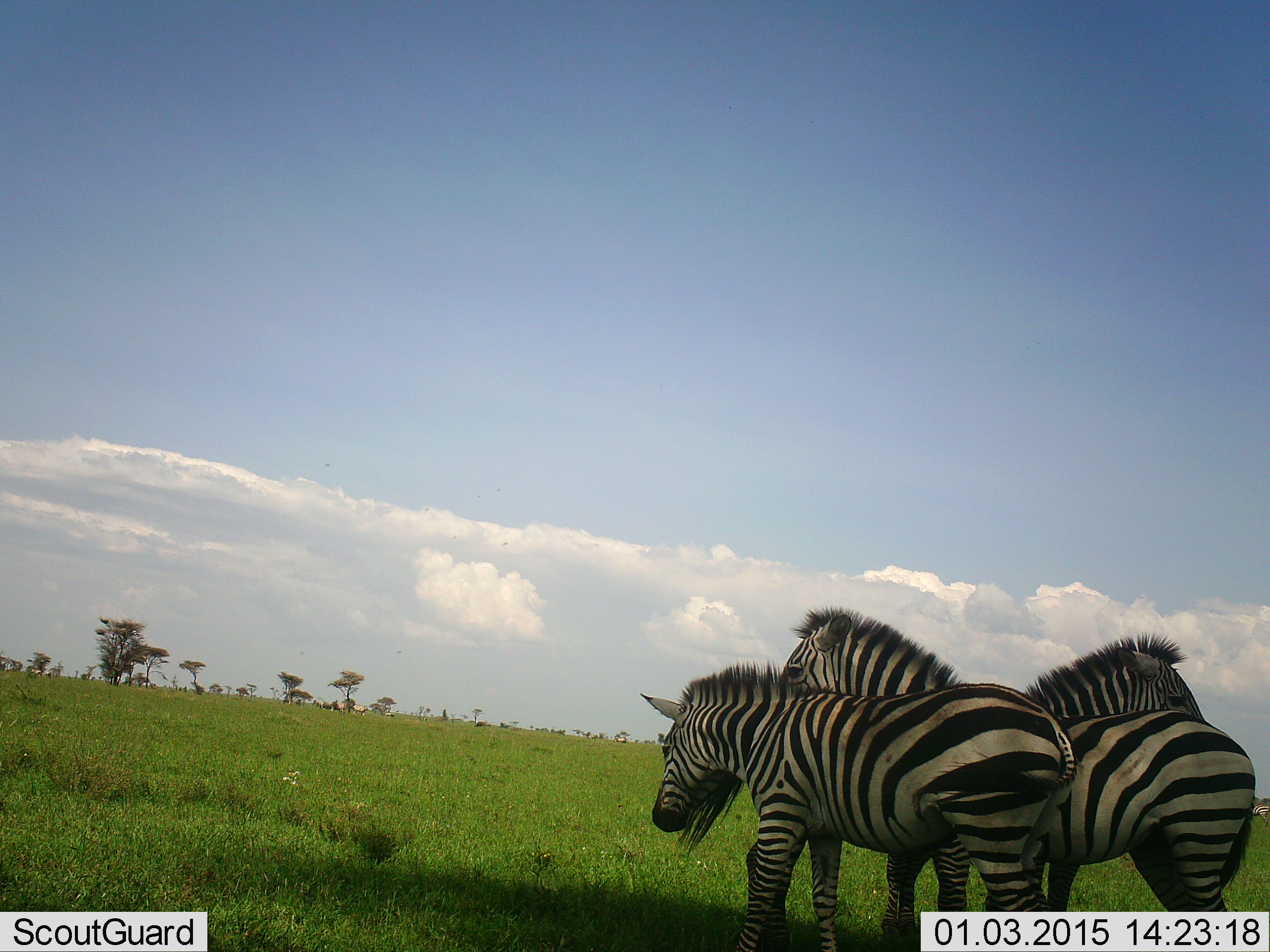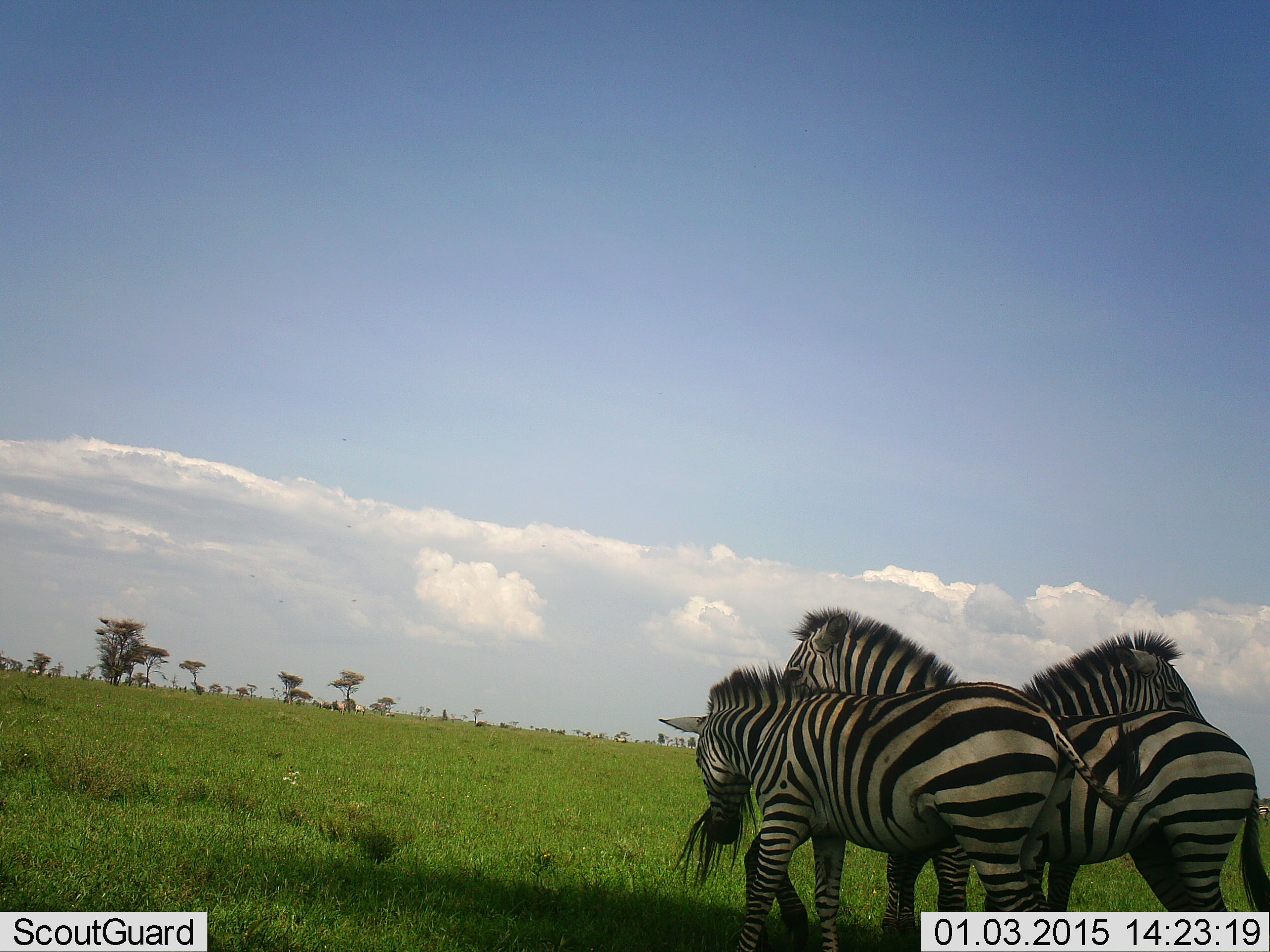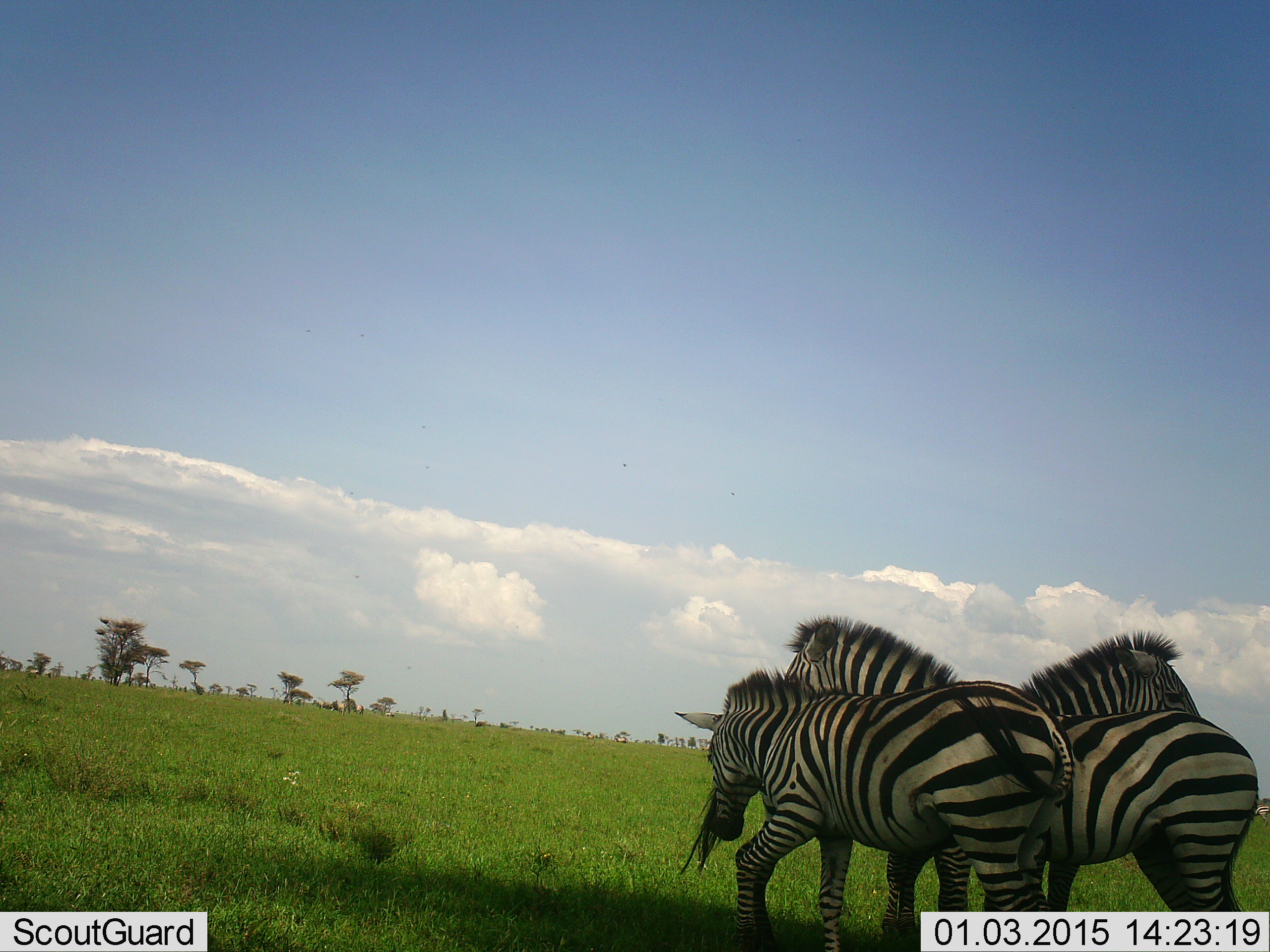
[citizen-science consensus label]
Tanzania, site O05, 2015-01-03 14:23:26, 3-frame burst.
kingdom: Animalia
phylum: Chordata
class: Mammalia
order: Perissodactyla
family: Equidae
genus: Equus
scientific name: Equus quagga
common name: plains zebra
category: zebra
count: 3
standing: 90%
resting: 0%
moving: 10%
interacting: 60%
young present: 0%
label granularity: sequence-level